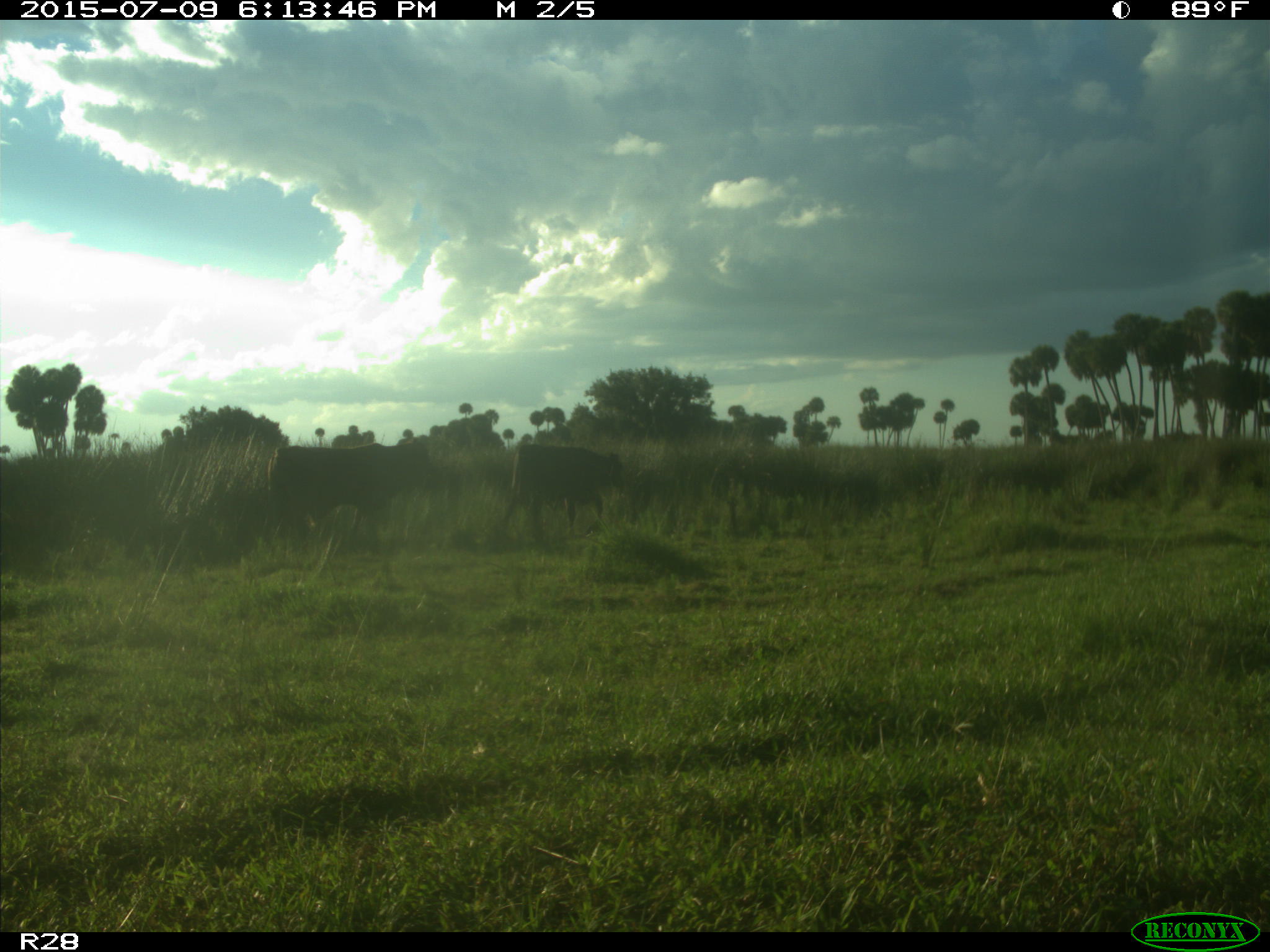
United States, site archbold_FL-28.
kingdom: Animalia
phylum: Chordata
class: Mammalia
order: Artiodactyla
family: Bovidae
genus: Bos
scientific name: Bos taurus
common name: domestic cow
Bos taurus (domestic cow).